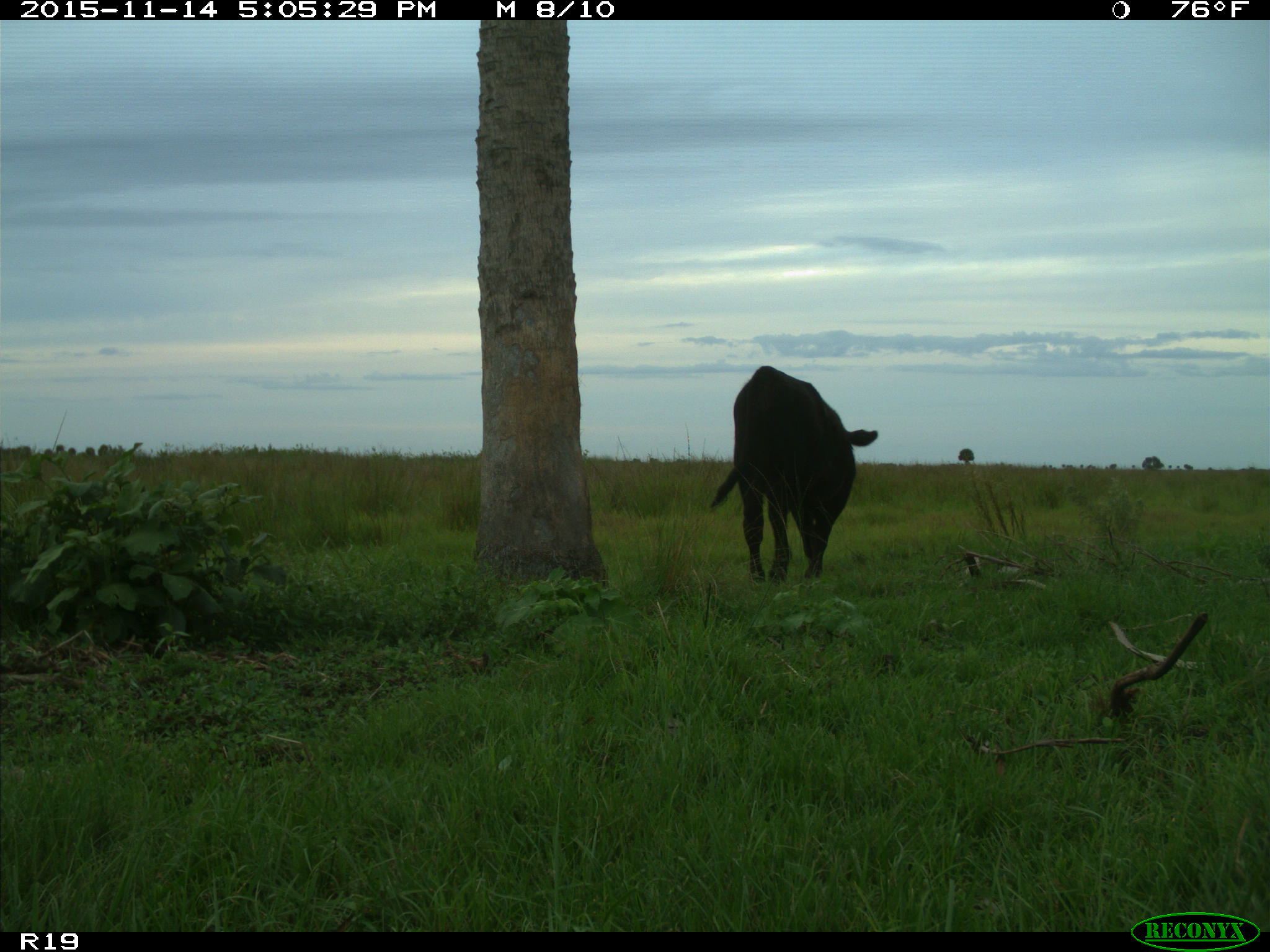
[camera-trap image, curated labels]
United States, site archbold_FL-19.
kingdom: Animalia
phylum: Chordata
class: Mammalia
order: Artiodactyla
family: Bovidae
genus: Bos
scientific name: Bos taurus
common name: domestic cow